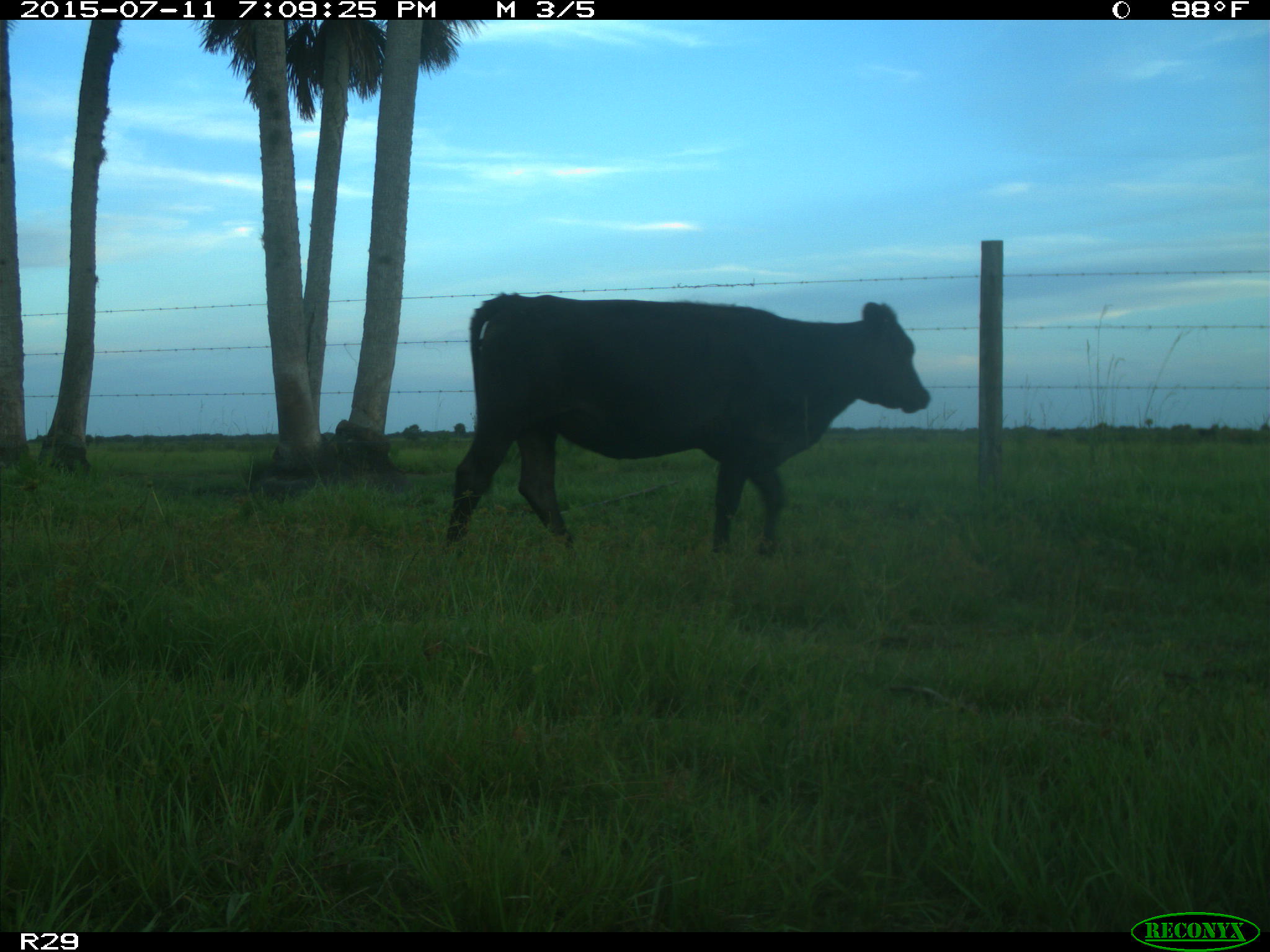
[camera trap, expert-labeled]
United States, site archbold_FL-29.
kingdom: Animalia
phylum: Chordata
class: Mammalia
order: Artiodactyla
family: Bovidae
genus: Bos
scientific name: Bos taurus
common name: domestic cow